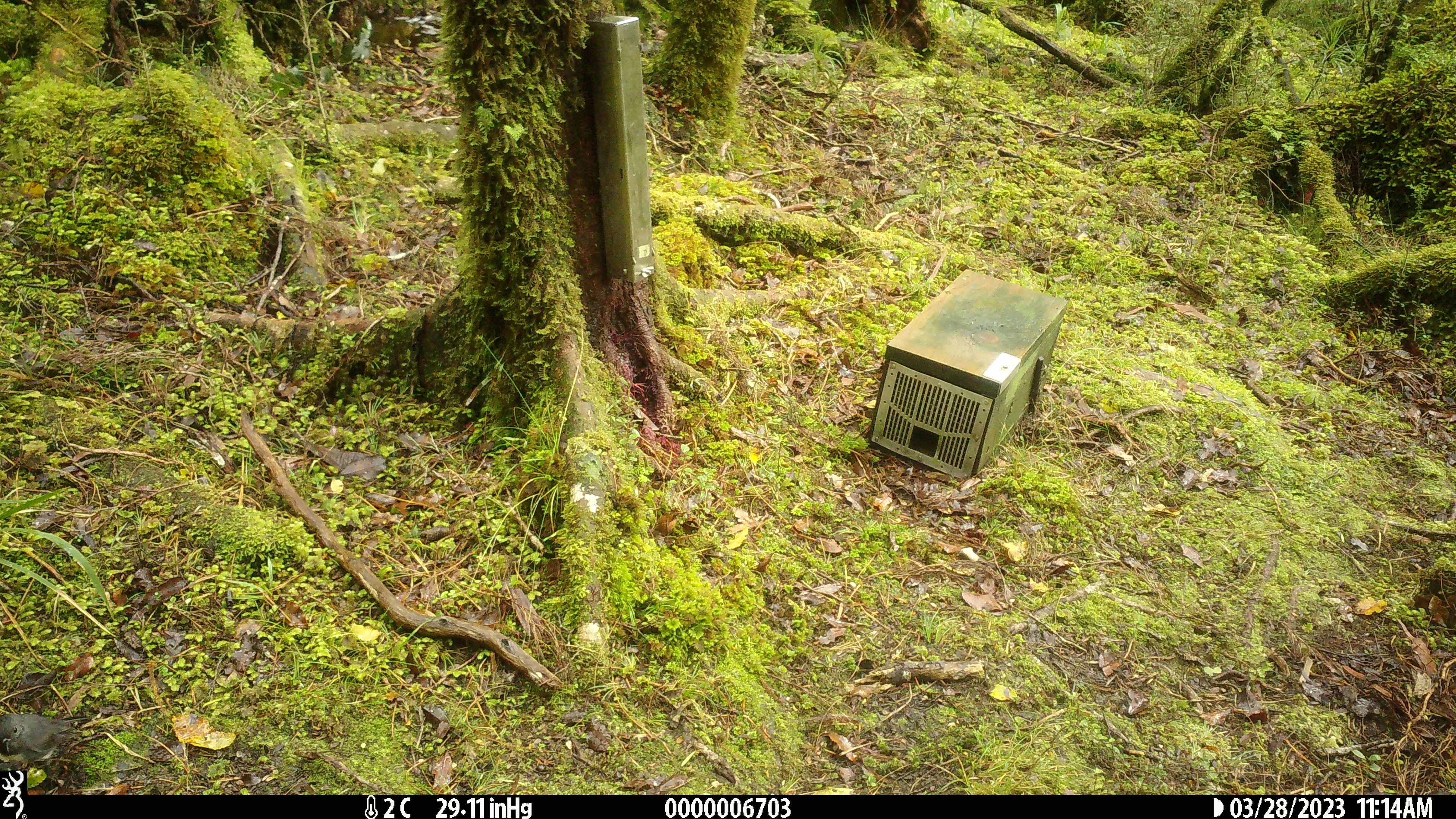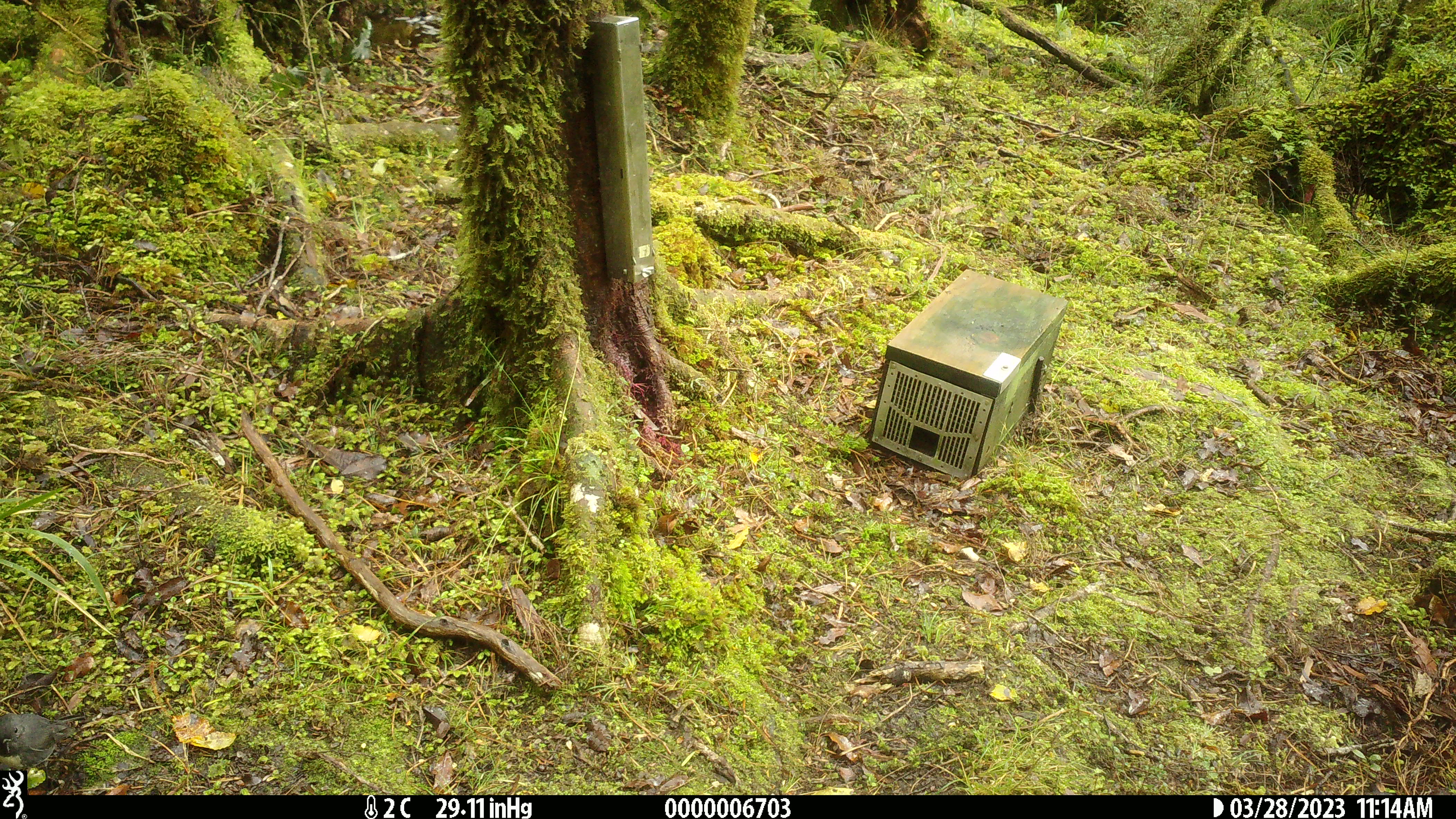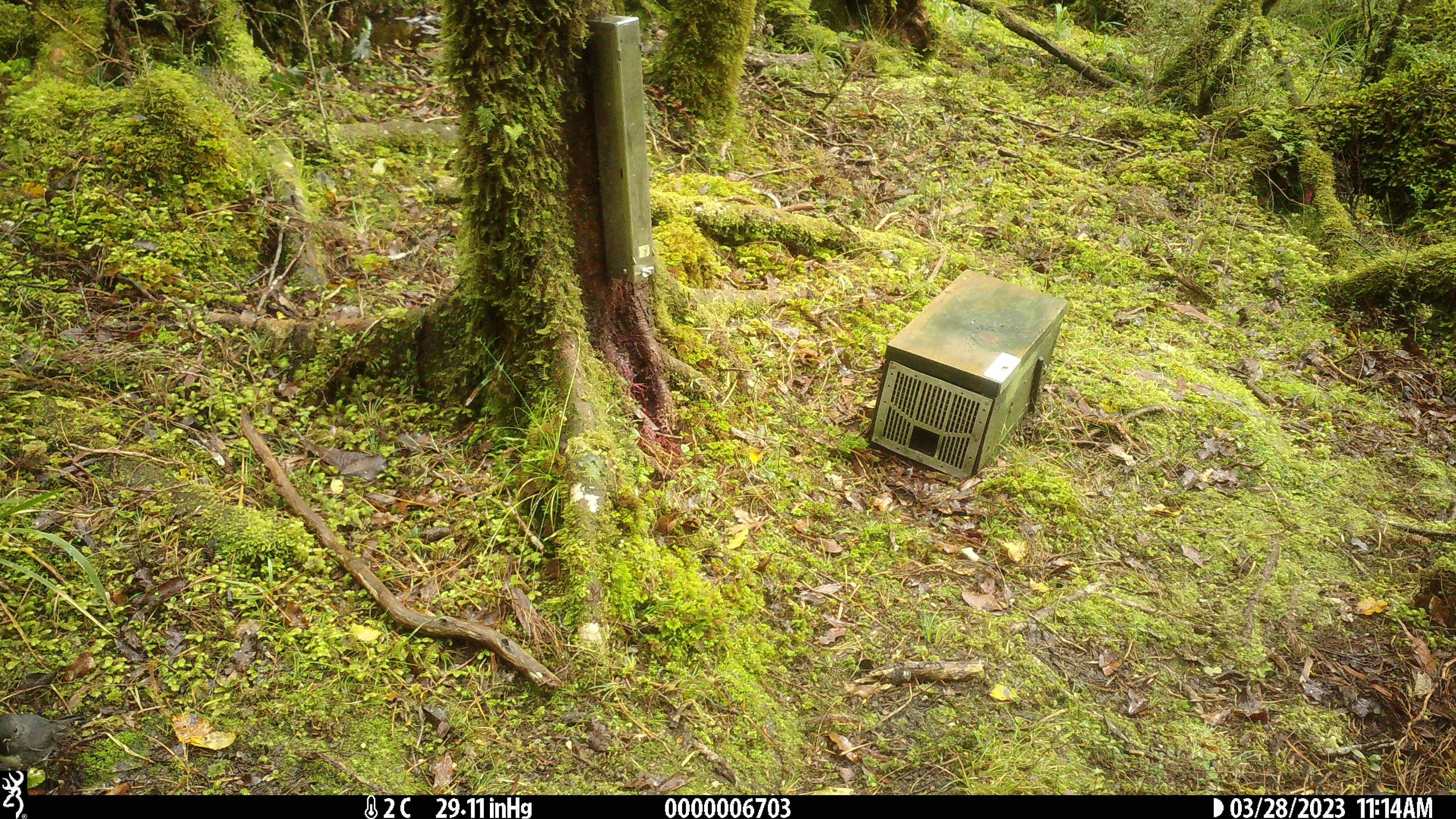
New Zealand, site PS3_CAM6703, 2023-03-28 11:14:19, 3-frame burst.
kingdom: Animalia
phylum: Chordata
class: Aves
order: Passeriformes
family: Petroicidae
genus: Petroica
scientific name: Petroica australis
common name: new zealand robin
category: robin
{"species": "robin (new zealand robin) (Petroica australis)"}